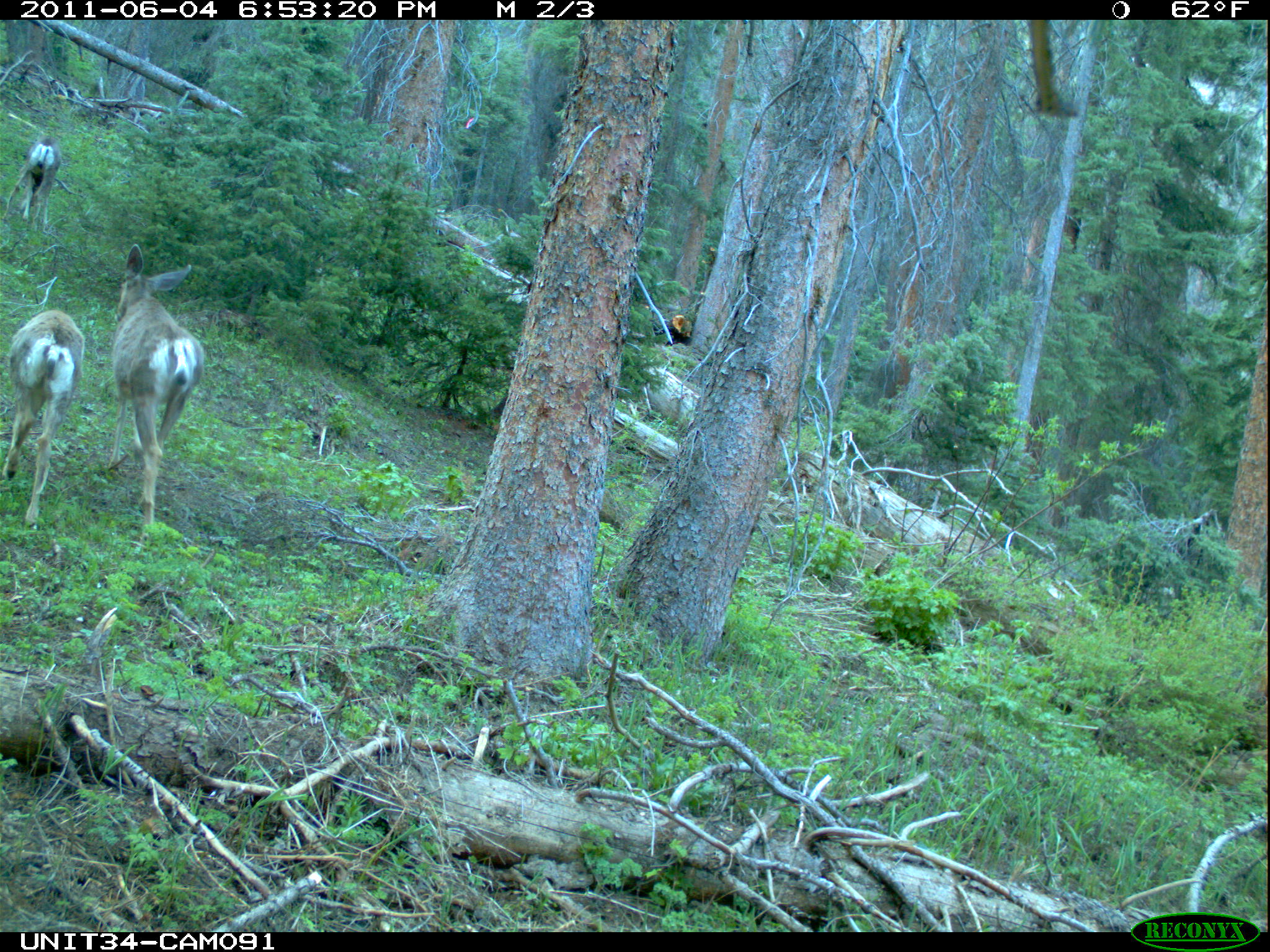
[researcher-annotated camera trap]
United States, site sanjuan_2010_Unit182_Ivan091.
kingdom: Animalia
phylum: Chordata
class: Mammalia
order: Artiodactyla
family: Cervidae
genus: Odocoileus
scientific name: Odocoileus hemionus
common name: mule deer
Odocoileus hemionus (mule deer).